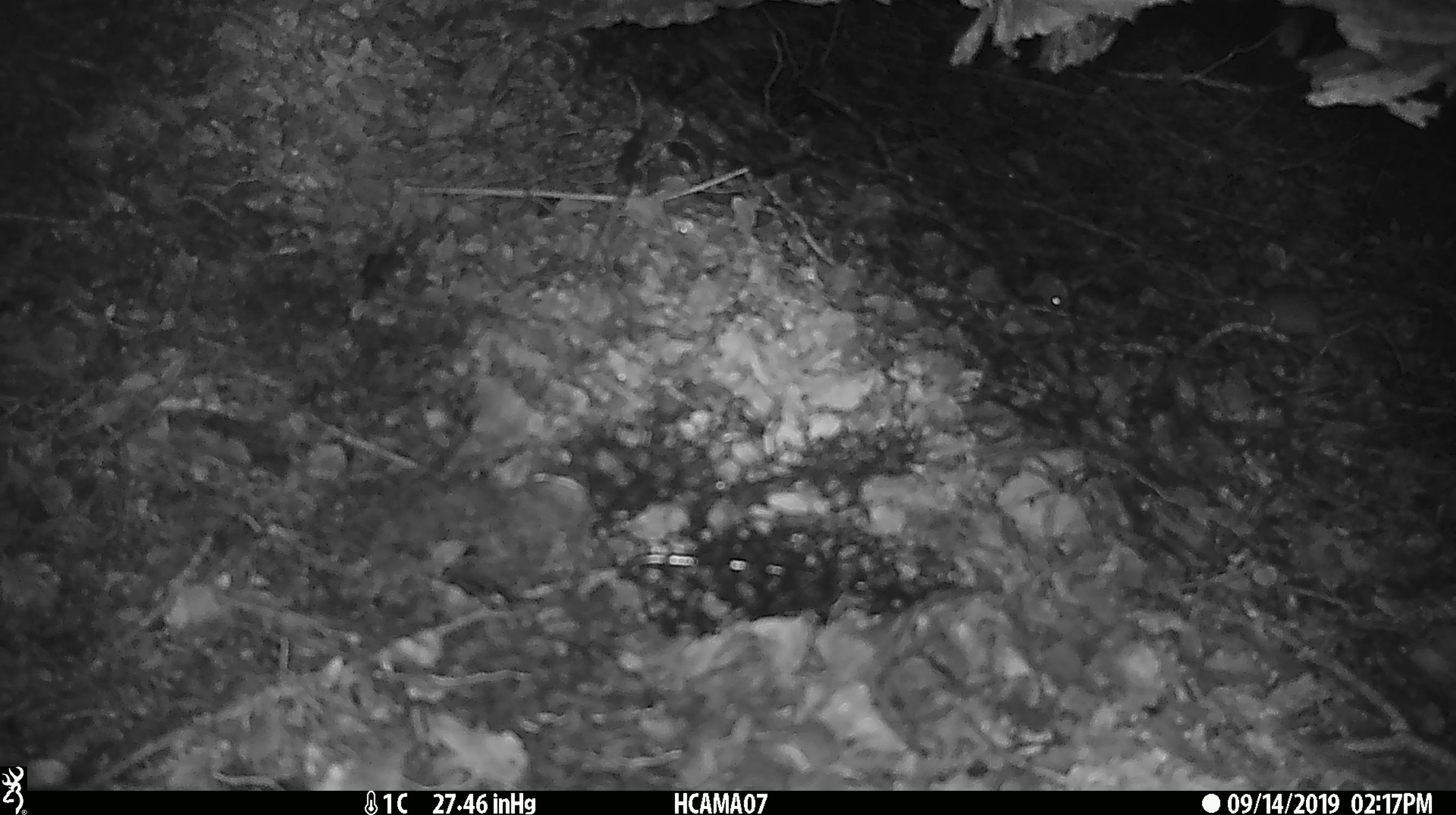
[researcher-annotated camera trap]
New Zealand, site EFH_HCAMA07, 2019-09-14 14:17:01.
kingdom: Animalia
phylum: Chordata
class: Mammalia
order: Rodentia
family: Muridae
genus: Mus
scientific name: Mus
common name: mouse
Mouse (Mus).